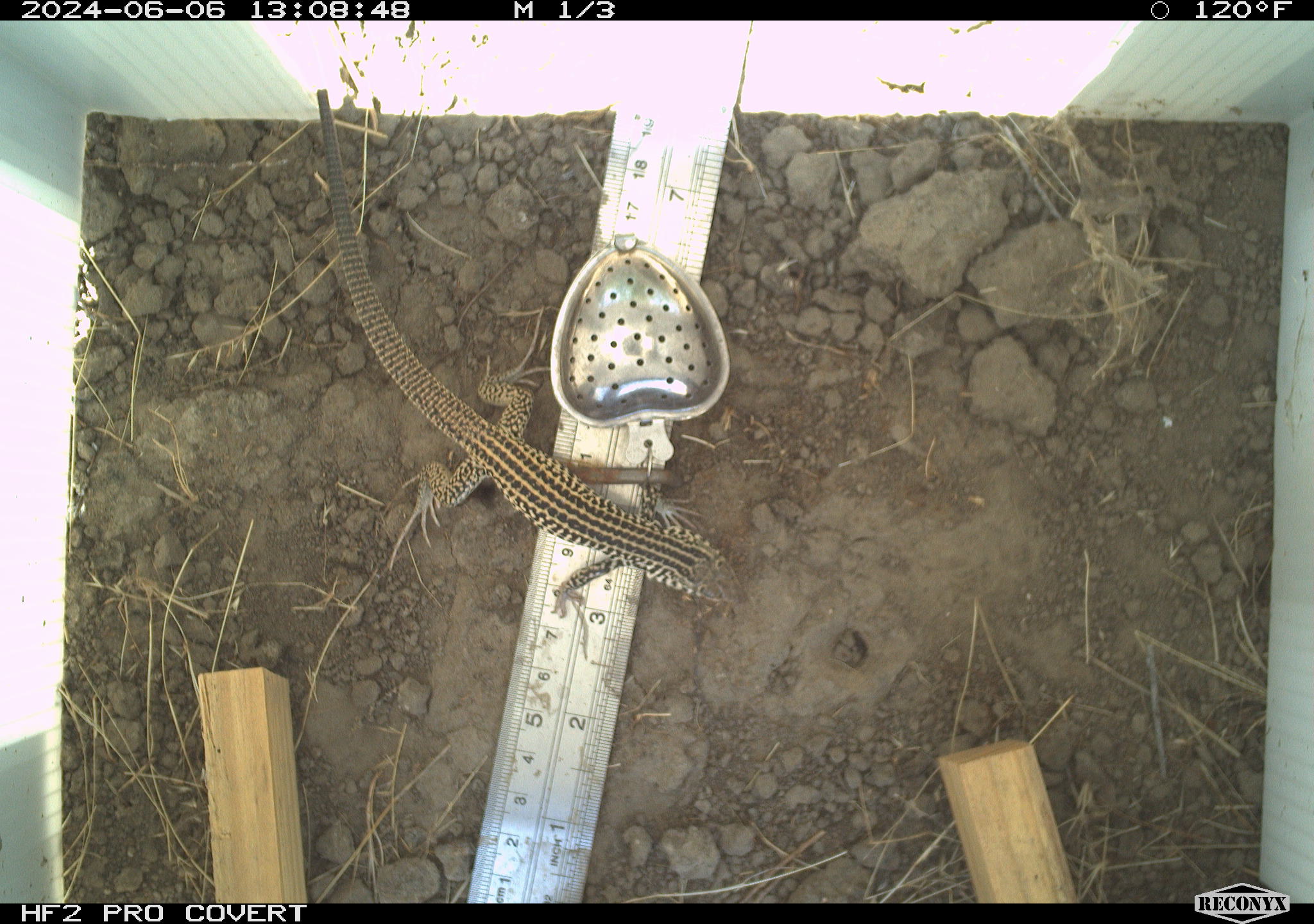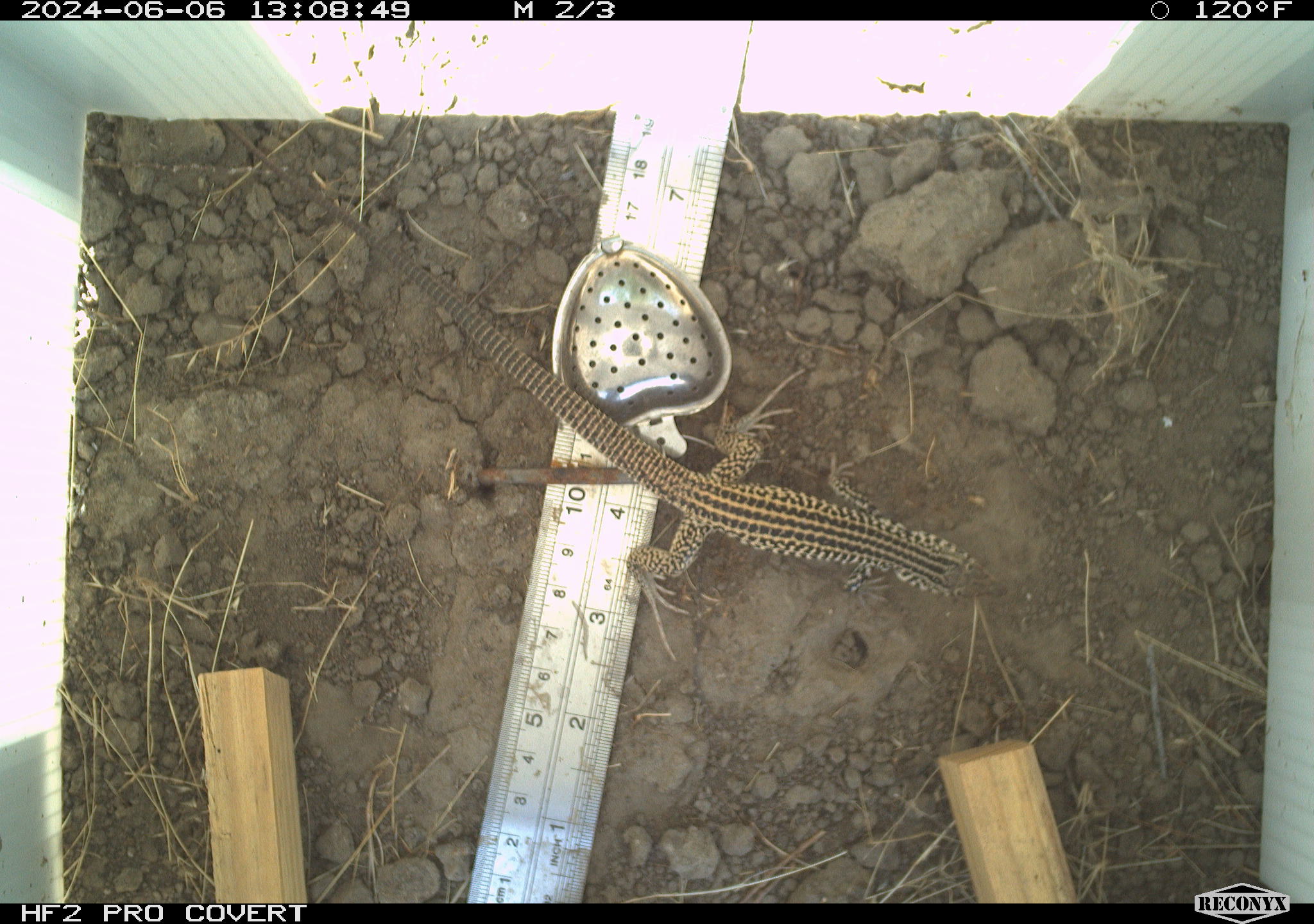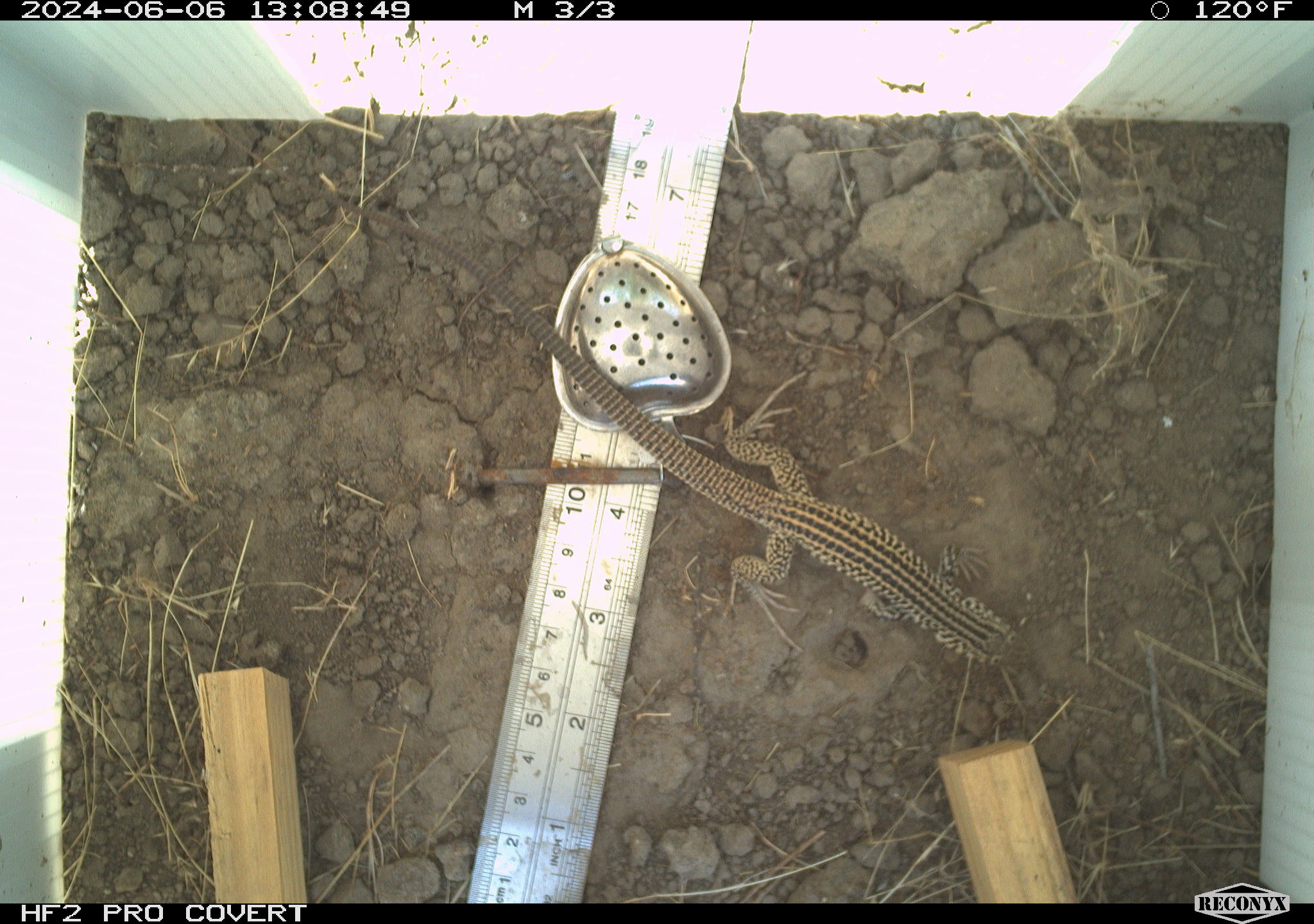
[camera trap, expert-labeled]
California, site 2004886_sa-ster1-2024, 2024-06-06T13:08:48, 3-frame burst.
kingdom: Animalia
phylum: Chordata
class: Reptilia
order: Squamata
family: Teiidae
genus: Aspidoscelis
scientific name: Aspidoscelis tigris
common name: western whiptail